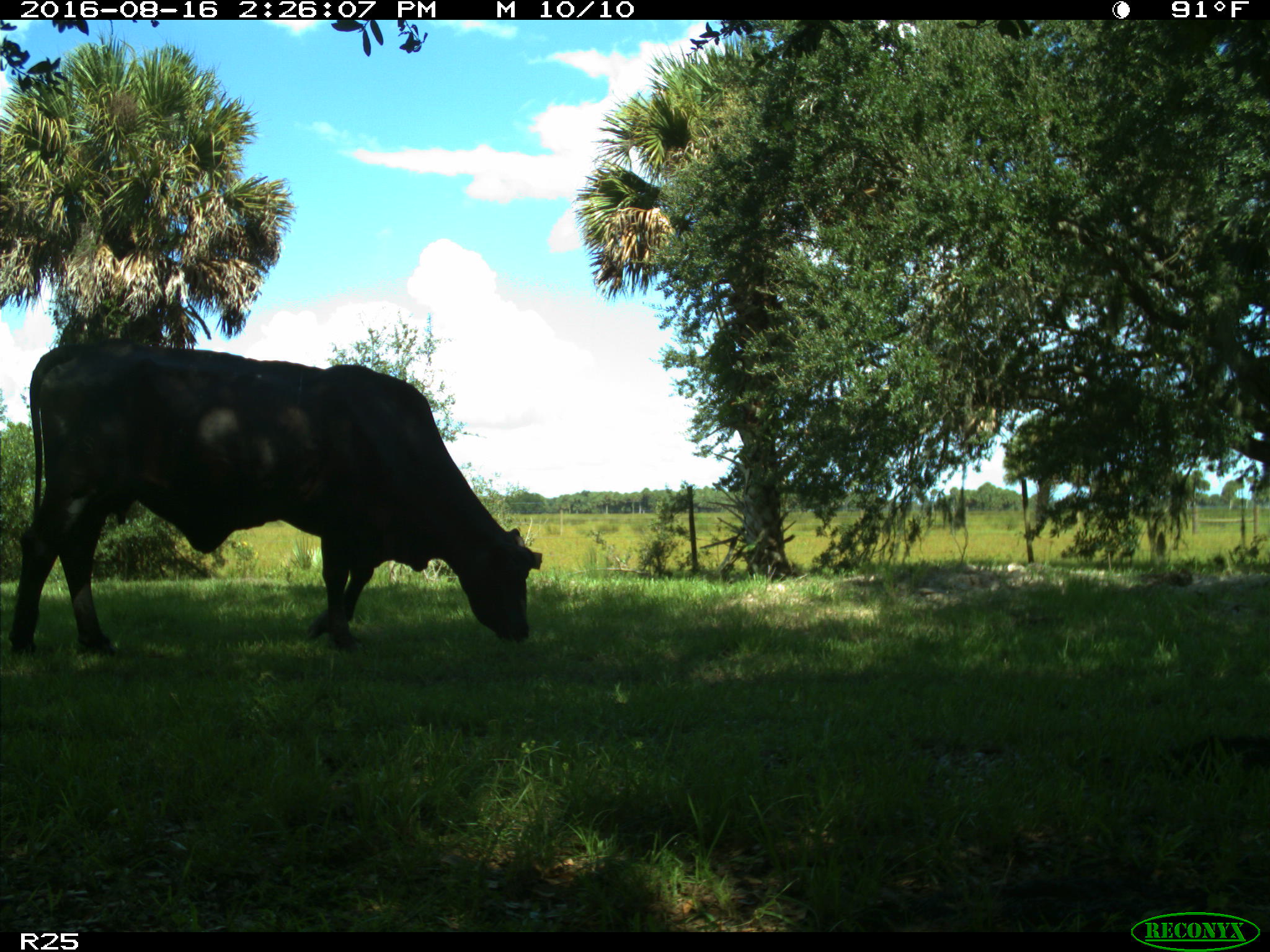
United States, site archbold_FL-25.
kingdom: Animalia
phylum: Chordata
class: Mammalia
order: Artiodactyla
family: Bovidae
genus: Bos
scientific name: Bos taurus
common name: domestic cow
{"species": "Bos taurus (domestic cow)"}